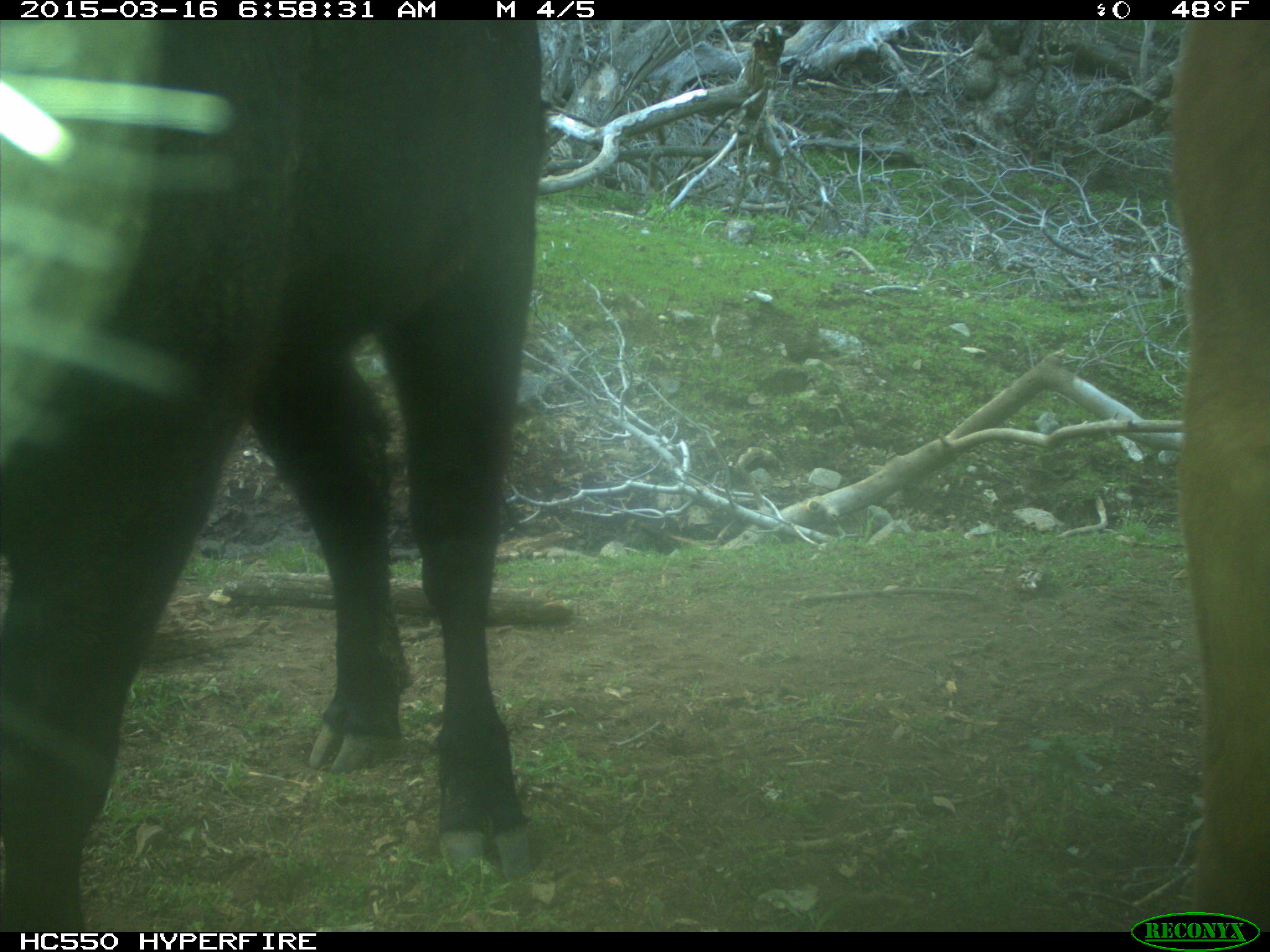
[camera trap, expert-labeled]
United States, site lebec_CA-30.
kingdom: Animalia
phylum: Chordata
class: Mammalia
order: Artiodactyla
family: Bovidae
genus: Bos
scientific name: Bos taurus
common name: domestic cow